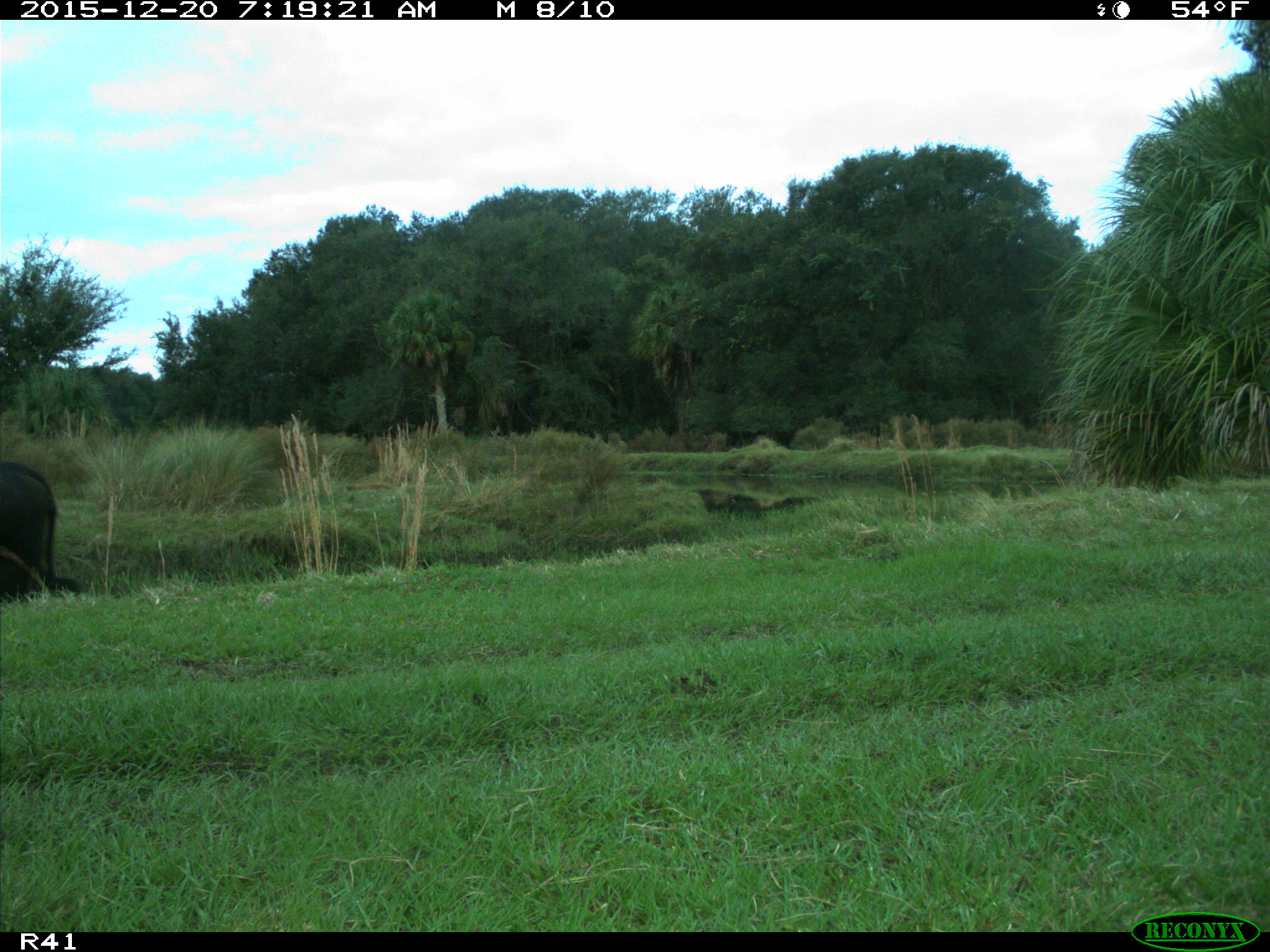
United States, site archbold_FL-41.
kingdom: Animalia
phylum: Chordata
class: Mammalia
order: Artiodactyla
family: Bovidae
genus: Bos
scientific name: Bos taurus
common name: domestic cow